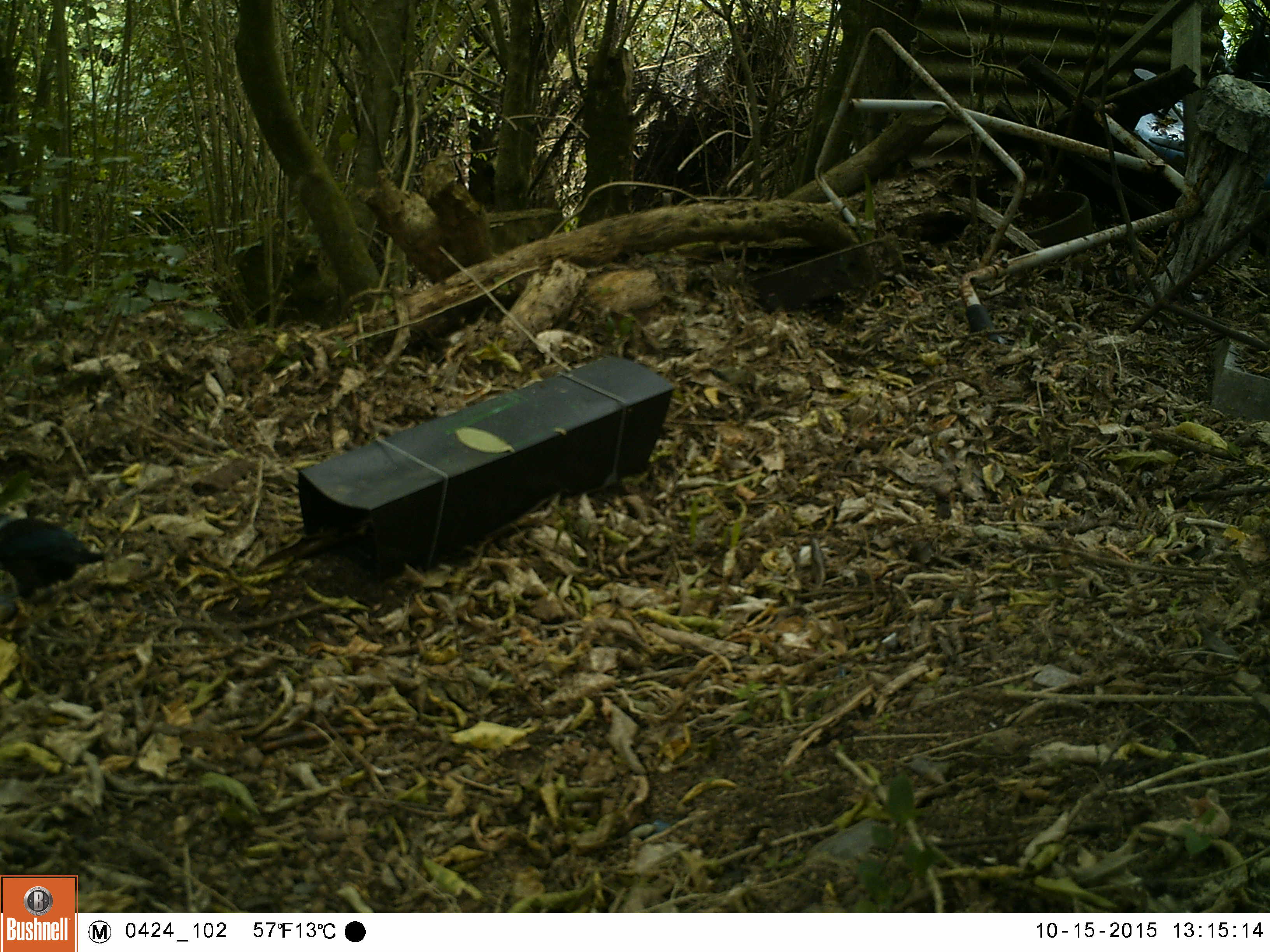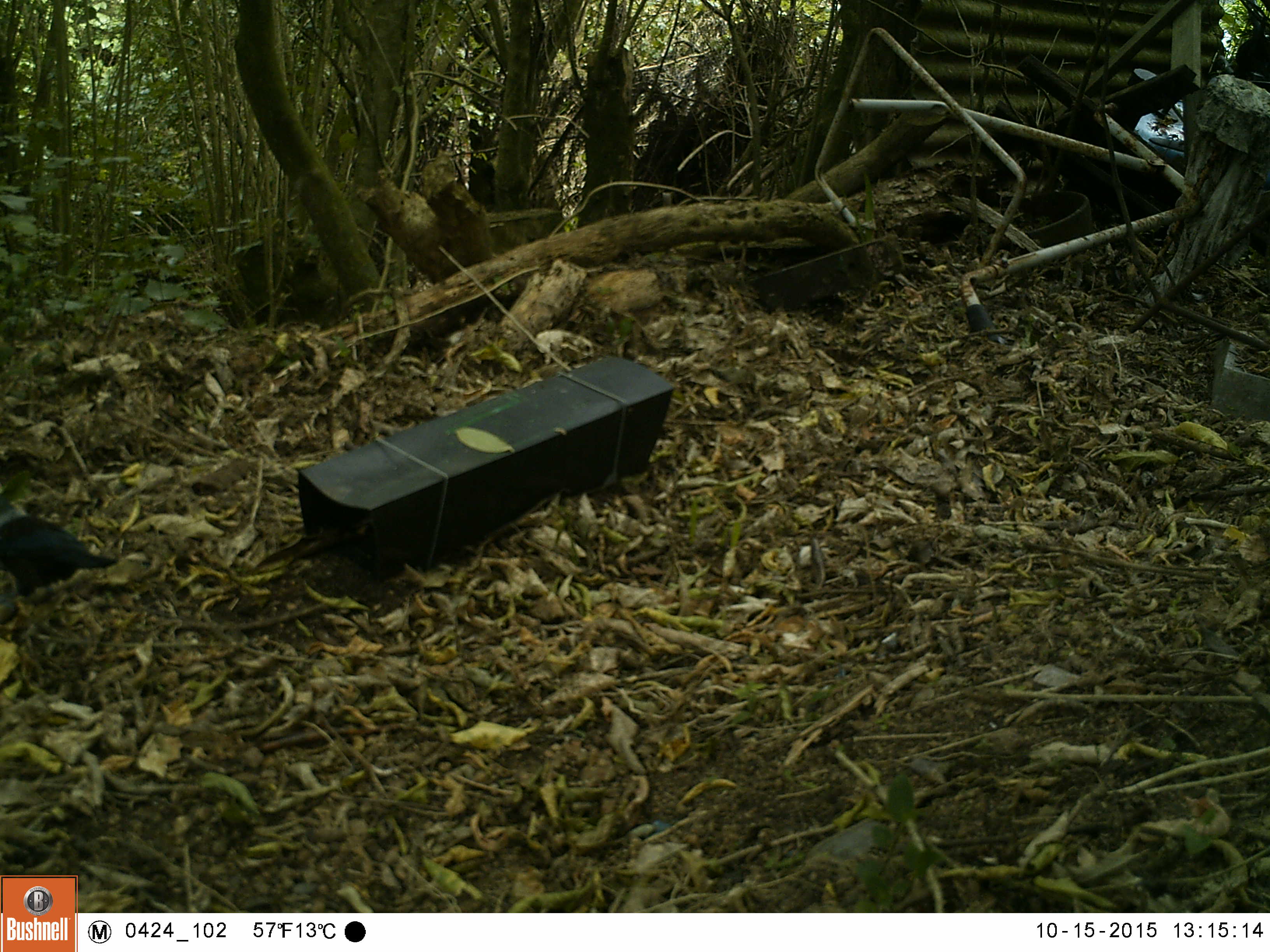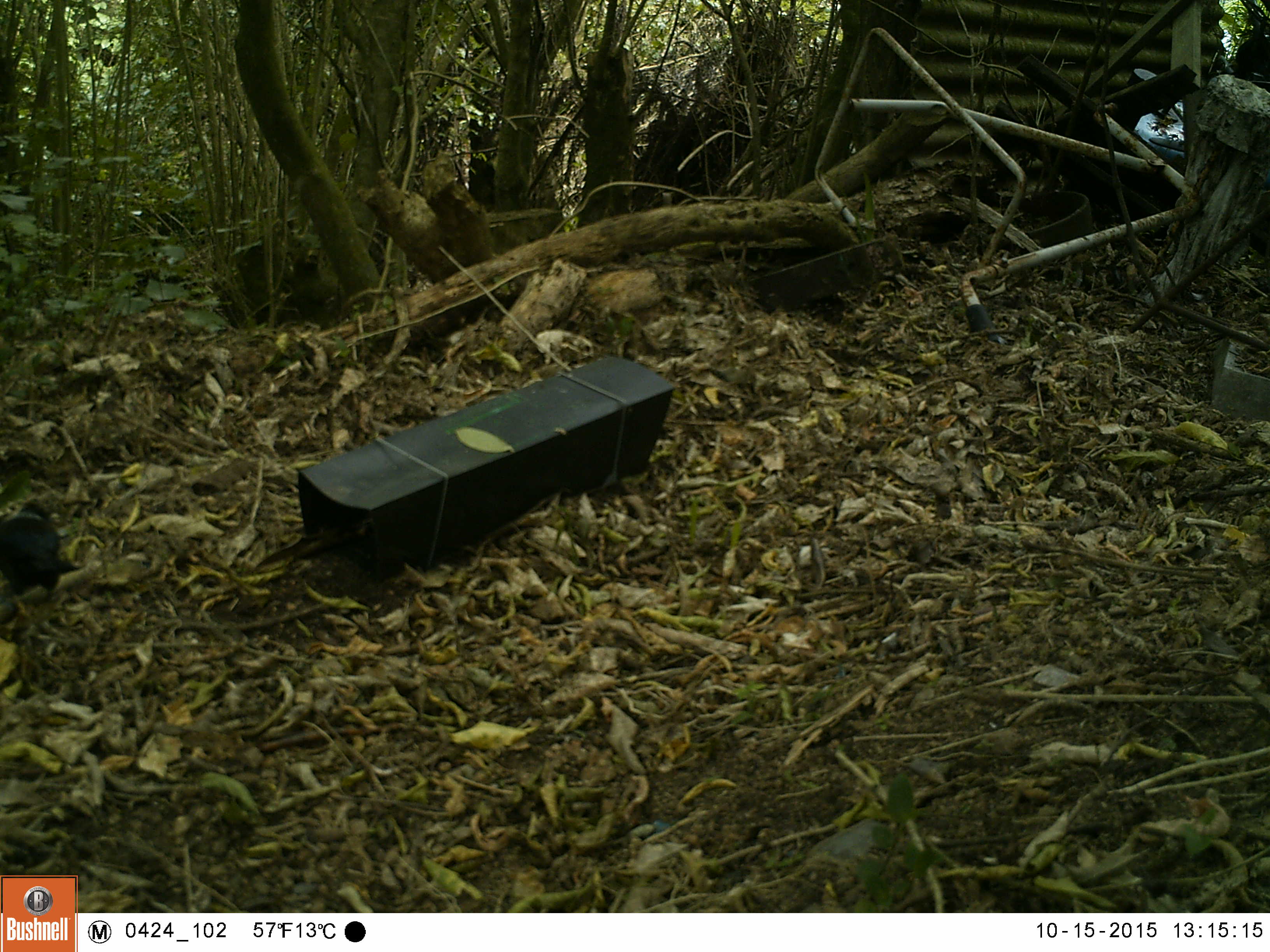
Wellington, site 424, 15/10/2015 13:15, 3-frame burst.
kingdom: Animalia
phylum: Chordata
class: Aves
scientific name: Aves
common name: bird